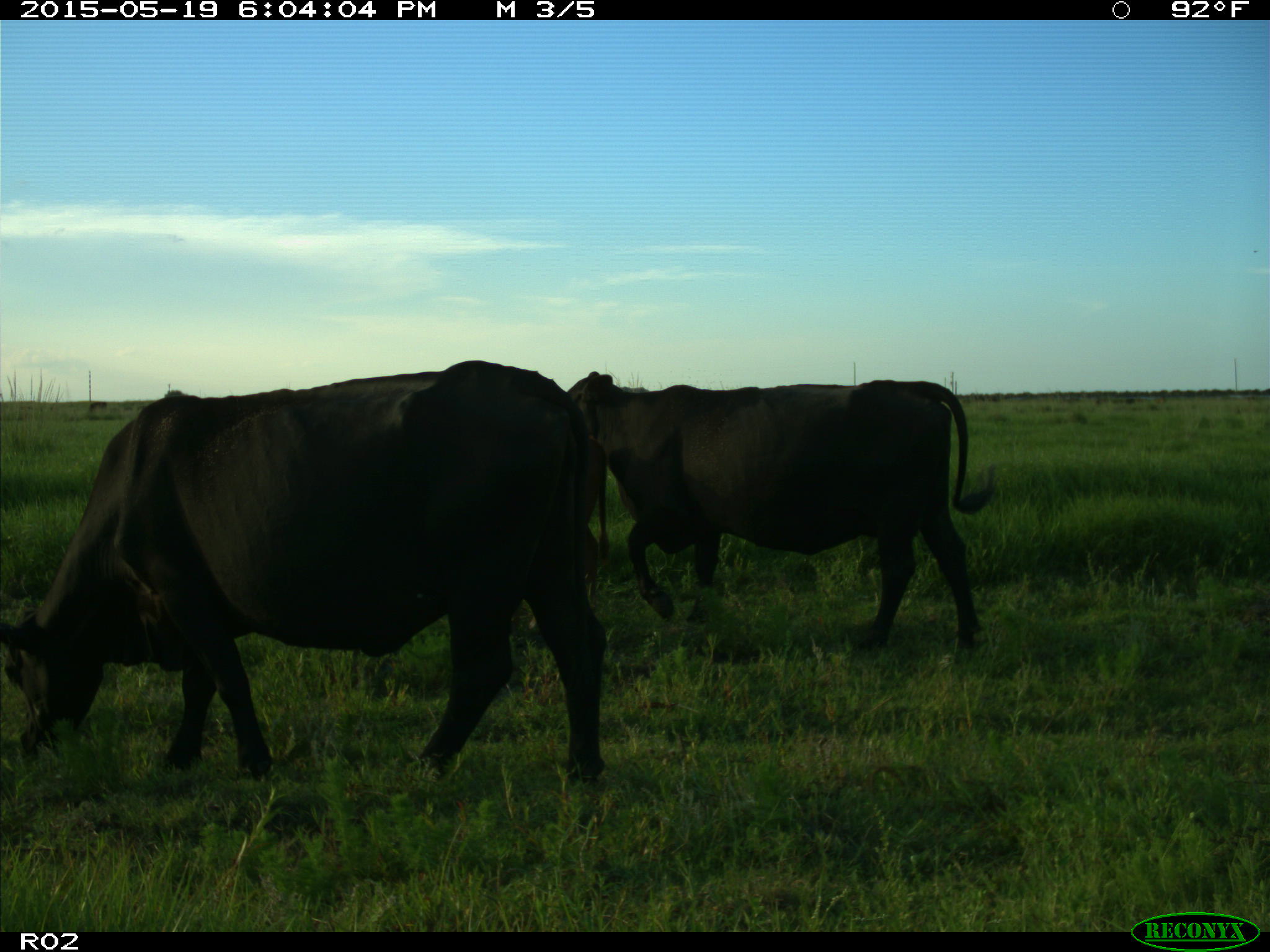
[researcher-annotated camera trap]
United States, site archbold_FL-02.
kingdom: Animalia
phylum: Chordata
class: Mammalia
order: Artiodactyla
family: Bovidae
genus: Bos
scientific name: Bos taurus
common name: domestic cow